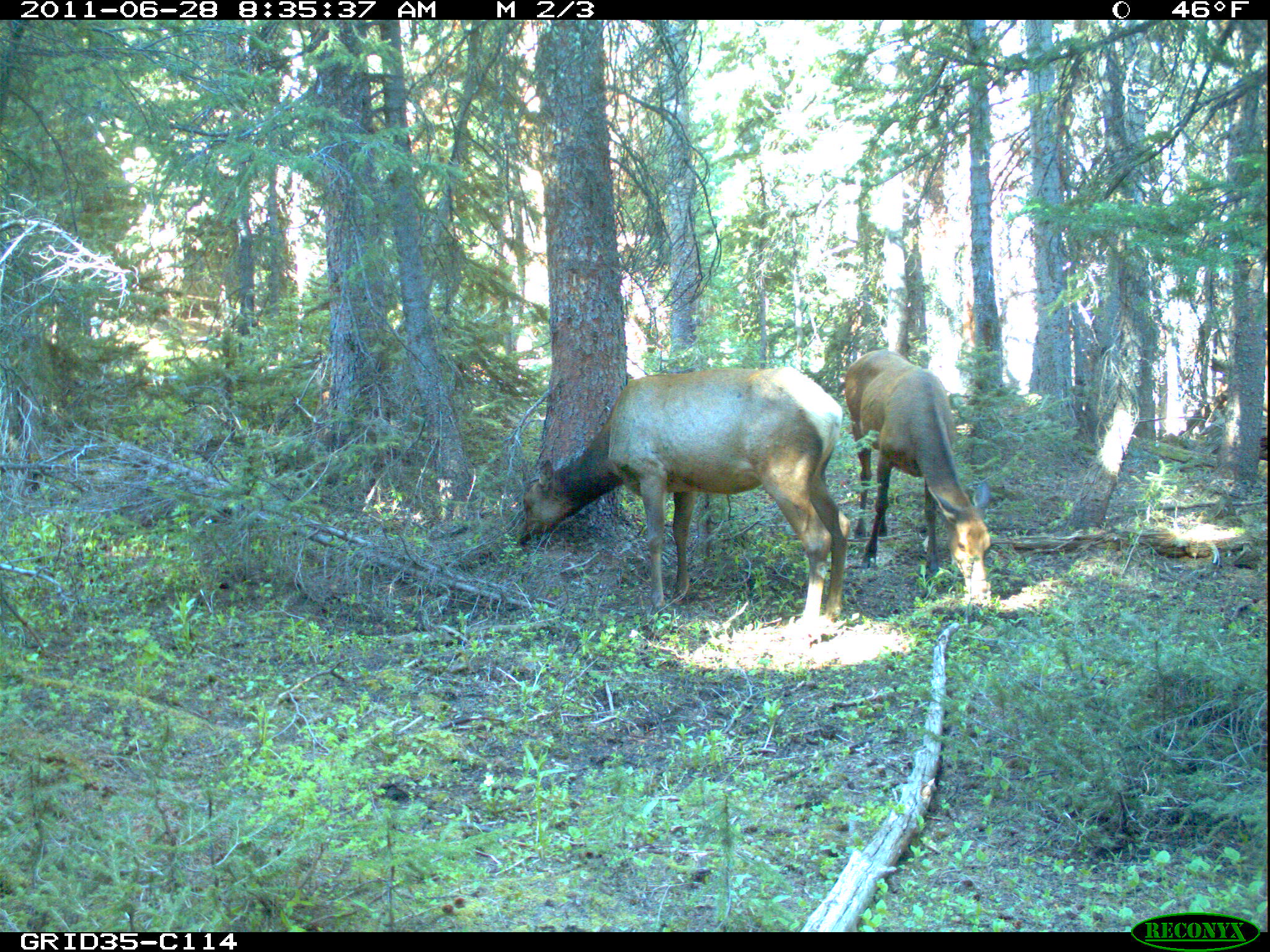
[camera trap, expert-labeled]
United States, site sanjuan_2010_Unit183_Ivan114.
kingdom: Animalia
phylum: Chordata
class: Mammalia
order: Artiodactyla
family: Cervidae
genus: Cervus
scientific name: Cervus elaphus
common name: red deer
Cervus elaphus (red deer).